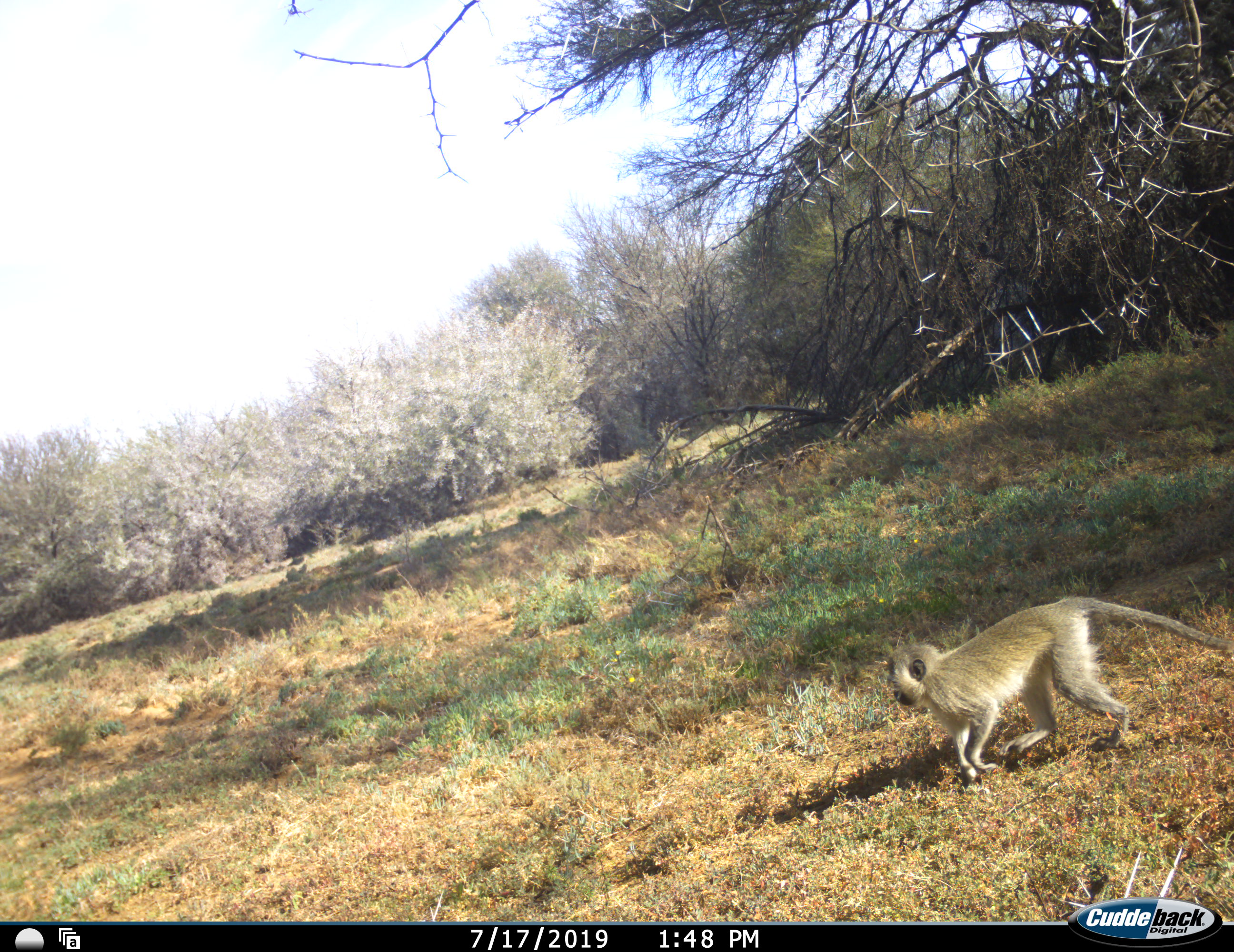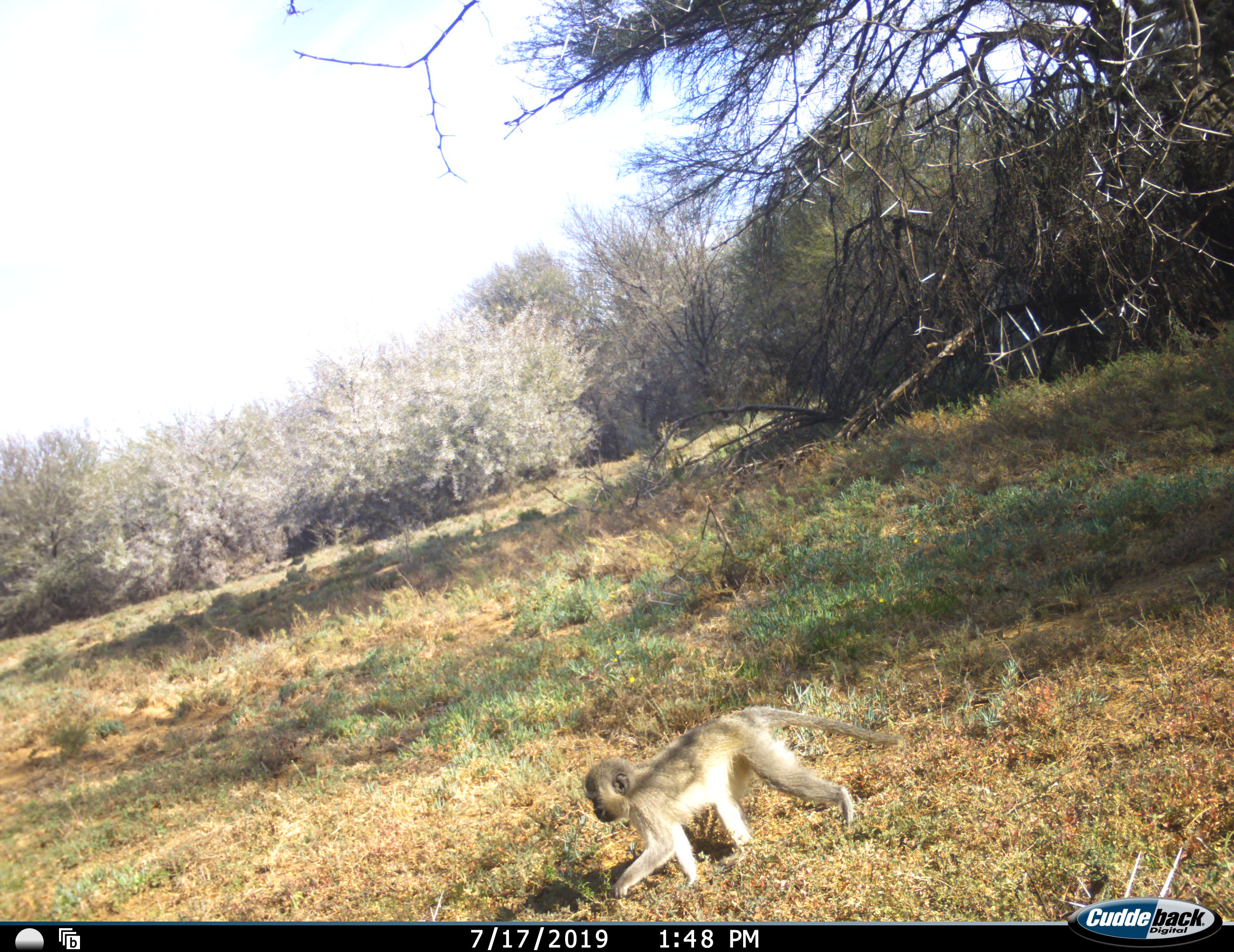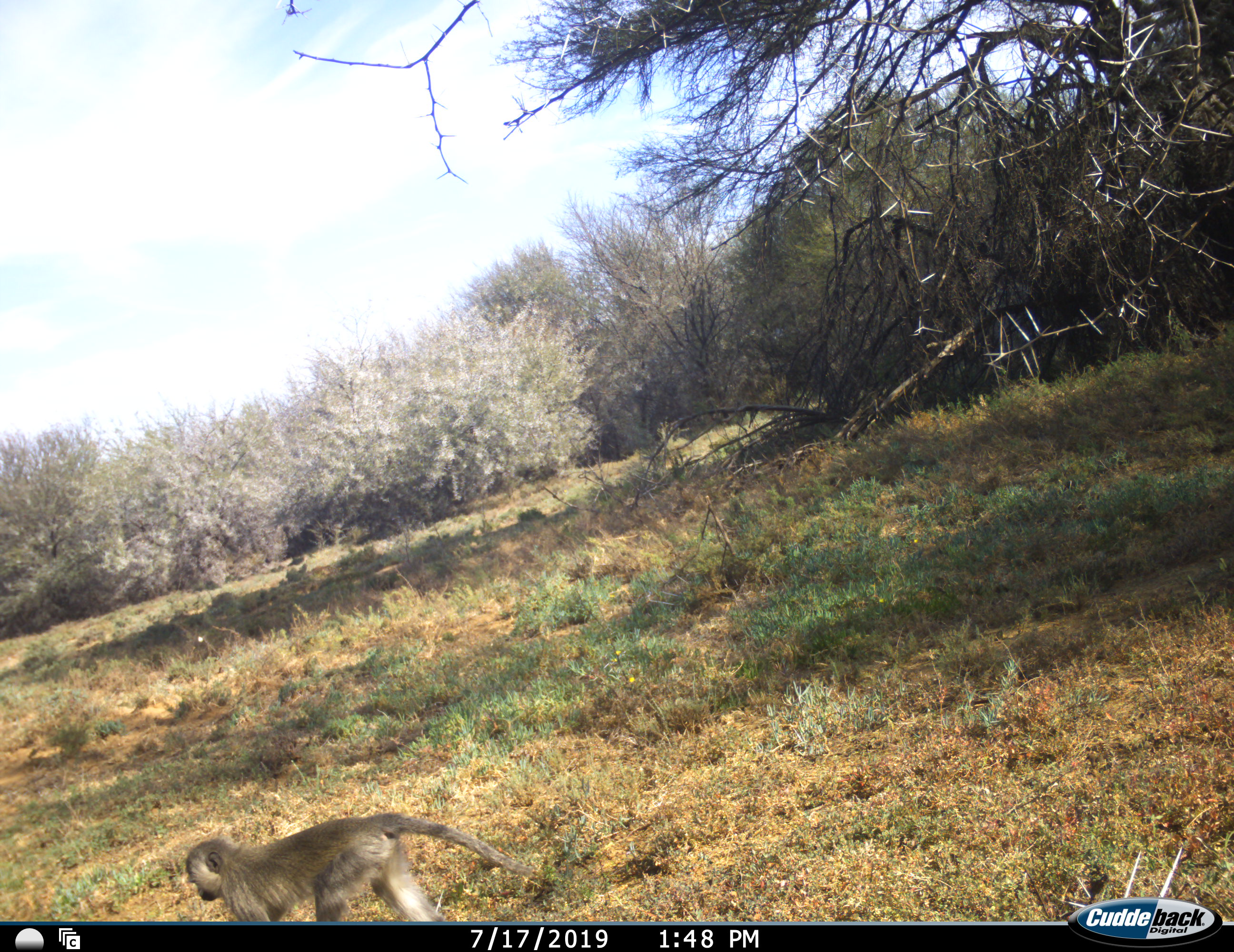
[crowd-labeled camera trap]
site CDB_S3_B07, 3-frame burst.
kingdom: Animalia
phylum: Chordata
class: Mammalia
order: Primates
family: Cercopithecidae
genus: Chlorocebus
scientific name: Chlorocebus pygerythrus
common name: vervet monkey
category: monkeyvervet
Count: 1.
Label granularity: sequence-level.